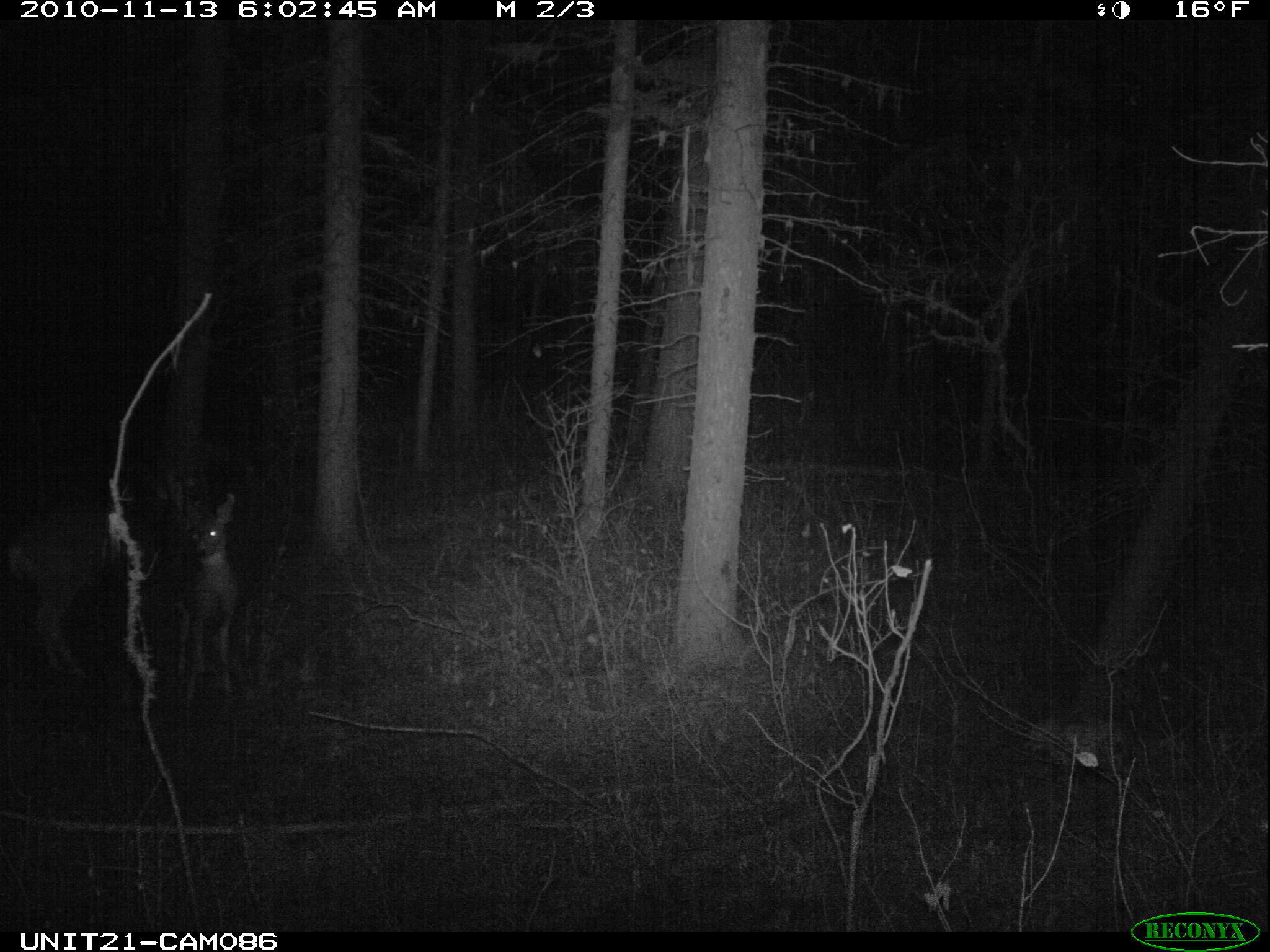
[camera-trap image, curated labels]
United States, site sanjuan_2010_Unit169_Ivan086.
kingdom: Animalia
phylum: Chordata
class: Mammalia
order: Artiodactyla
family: Cervidae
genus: Odocoileus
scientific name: Odocoileus hemionus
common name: mule deer